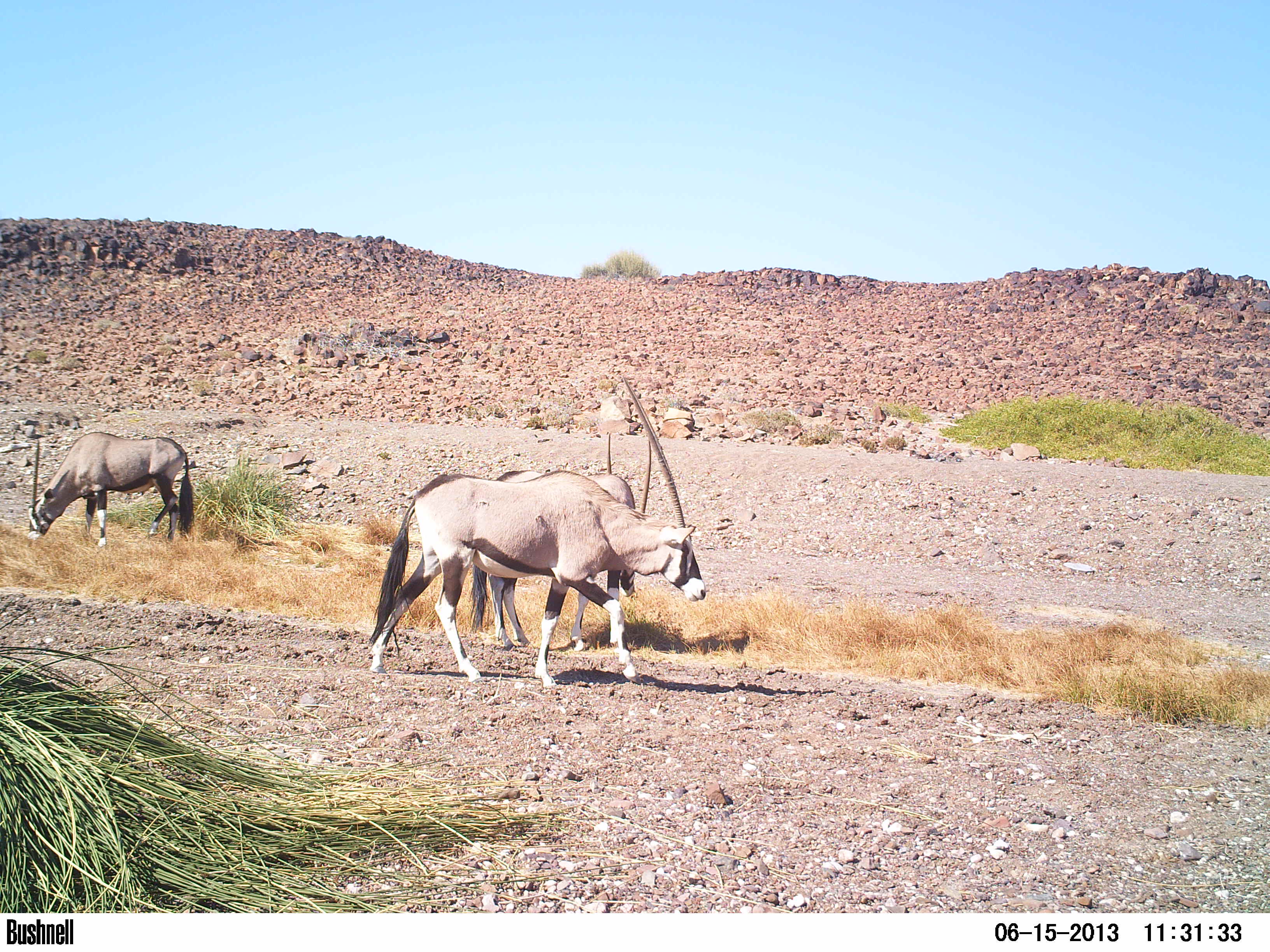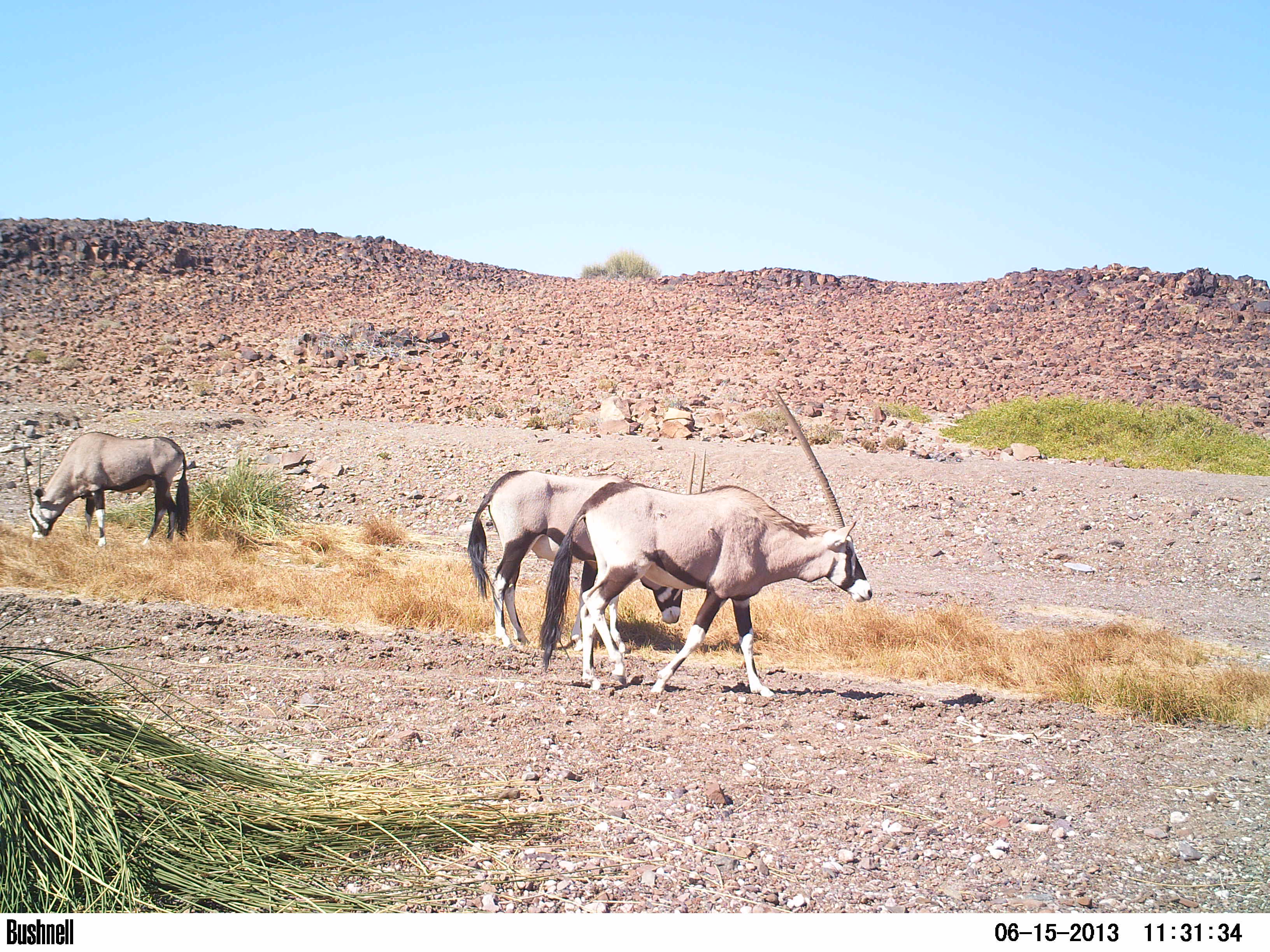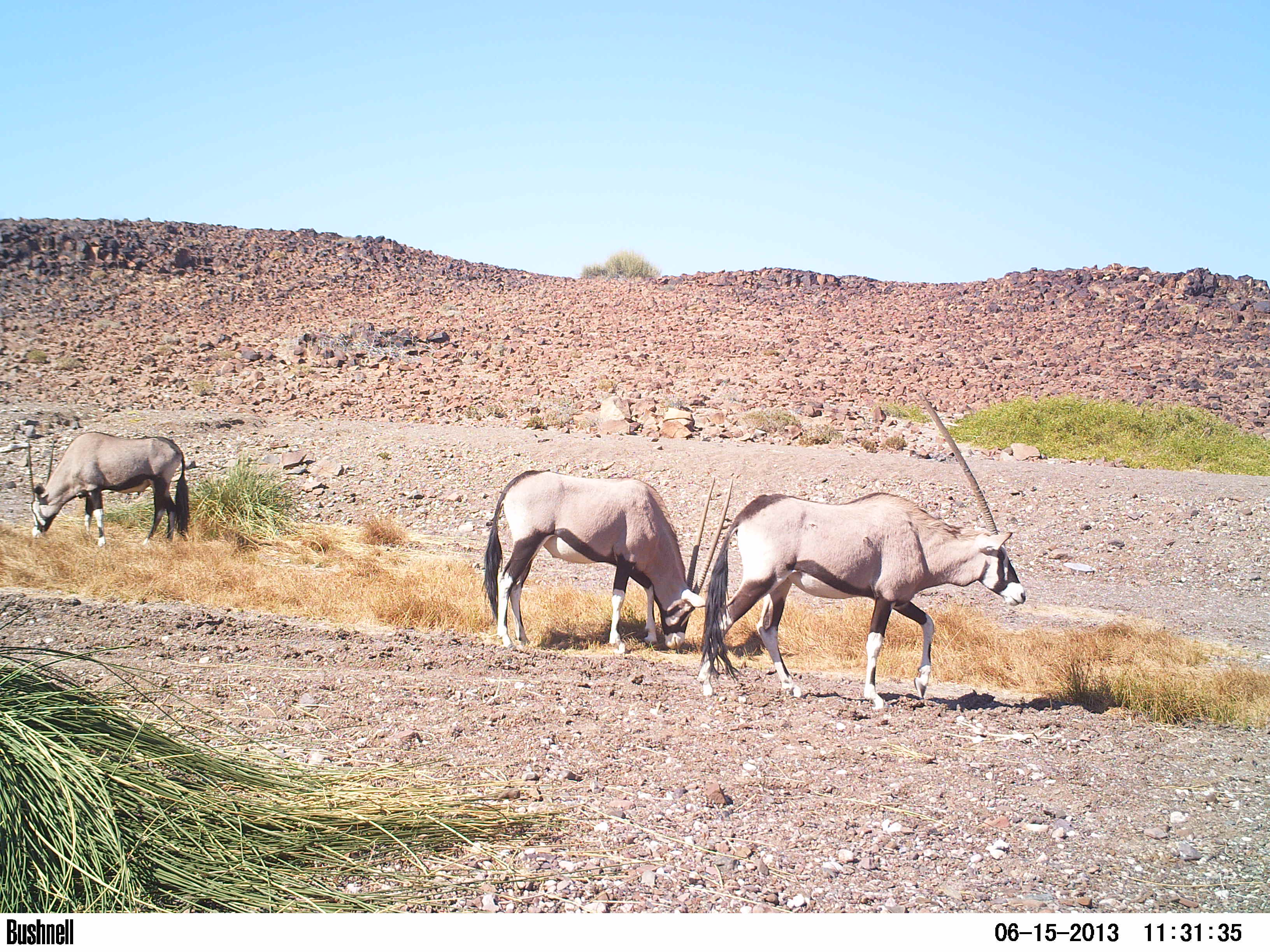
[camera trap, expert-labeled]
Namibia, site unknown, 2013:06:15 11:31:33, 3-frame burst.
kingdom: Animalia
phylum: Chordata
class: Mammalia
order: Artiodactyla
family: Bovidae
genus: Oryx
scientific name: Oryx gazella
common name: gemsbok